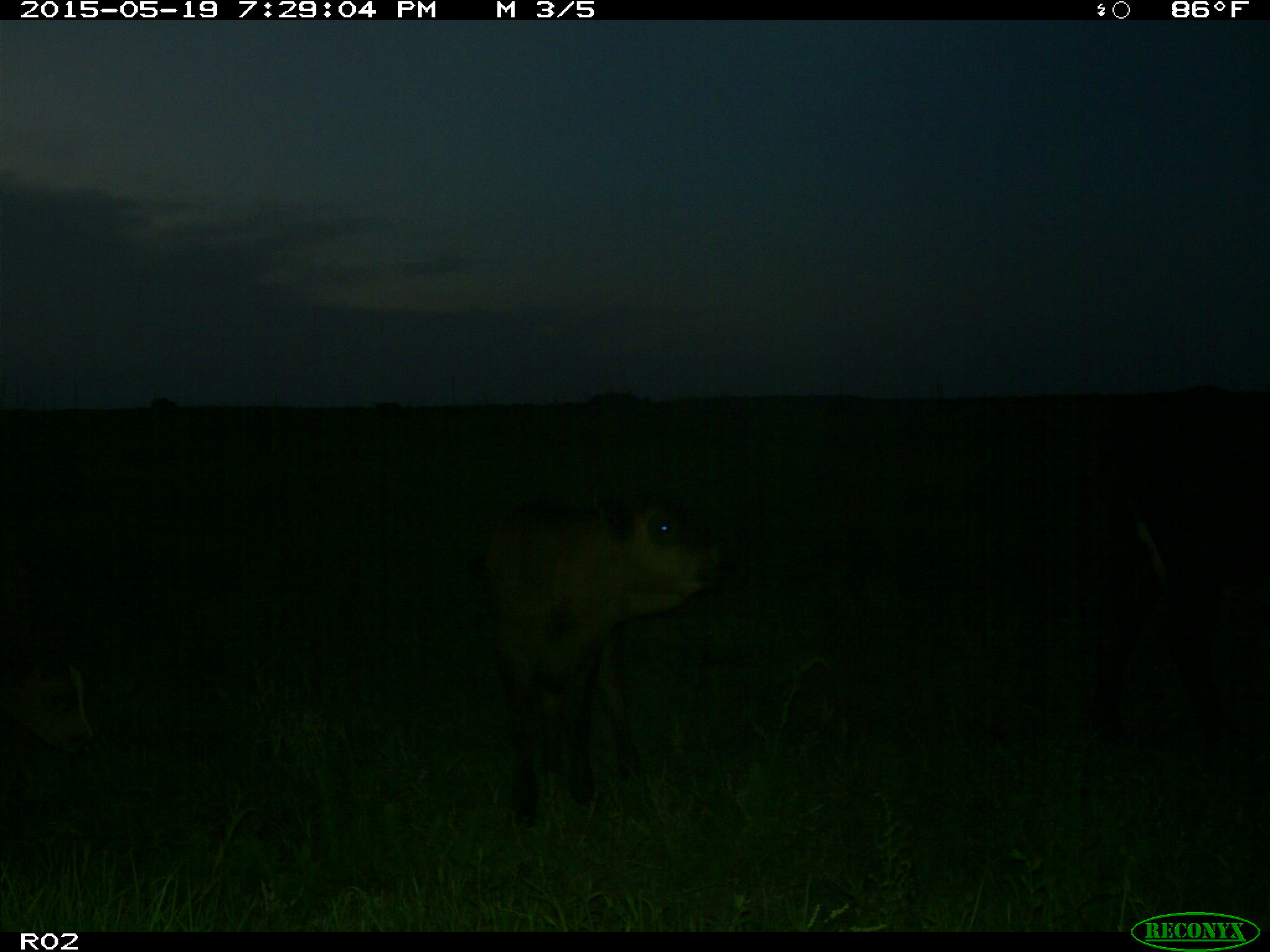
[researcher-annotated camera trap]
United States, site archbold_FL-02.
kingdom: Animalia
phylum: Chordata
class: Mammalia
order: Artiodactyla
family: Bovidae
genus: Bos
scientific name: Bos taurus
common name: domestic cow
Bos taurus (domestic cow).